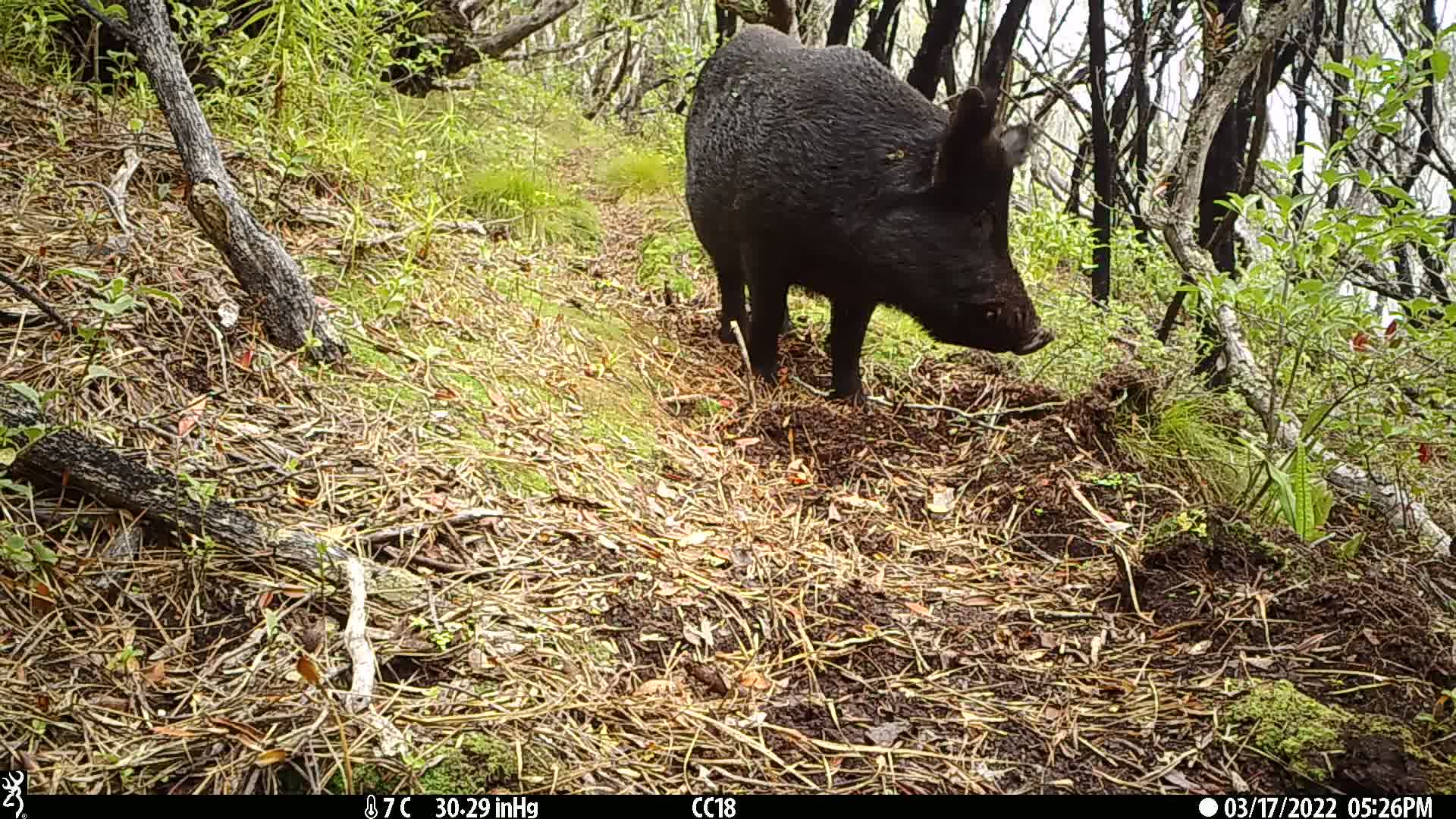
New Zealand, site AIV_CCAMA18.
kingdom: Animalia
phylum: Chordata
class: Mammalia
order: Artiodactyla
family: Suidae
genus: Sus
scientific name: Sus scrofa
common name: pig